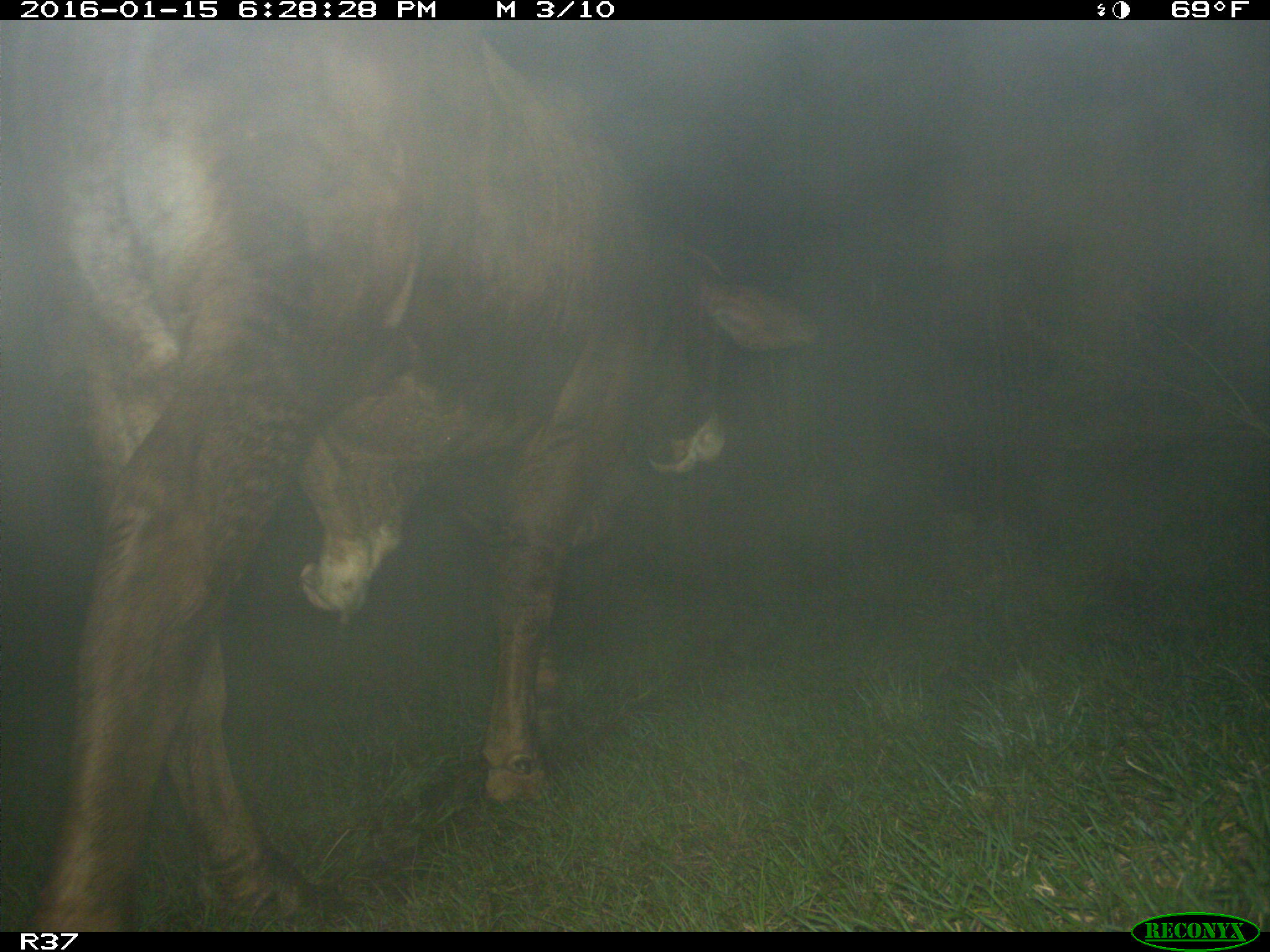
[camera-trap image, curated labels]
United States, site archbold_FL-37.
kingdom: Animalia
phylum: Chordata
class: Mammalia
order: Artiodactyla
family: Bovidae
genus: Bos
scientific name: Bos taurus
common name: domestic cow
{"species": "Bos taurus (domestic cow)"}